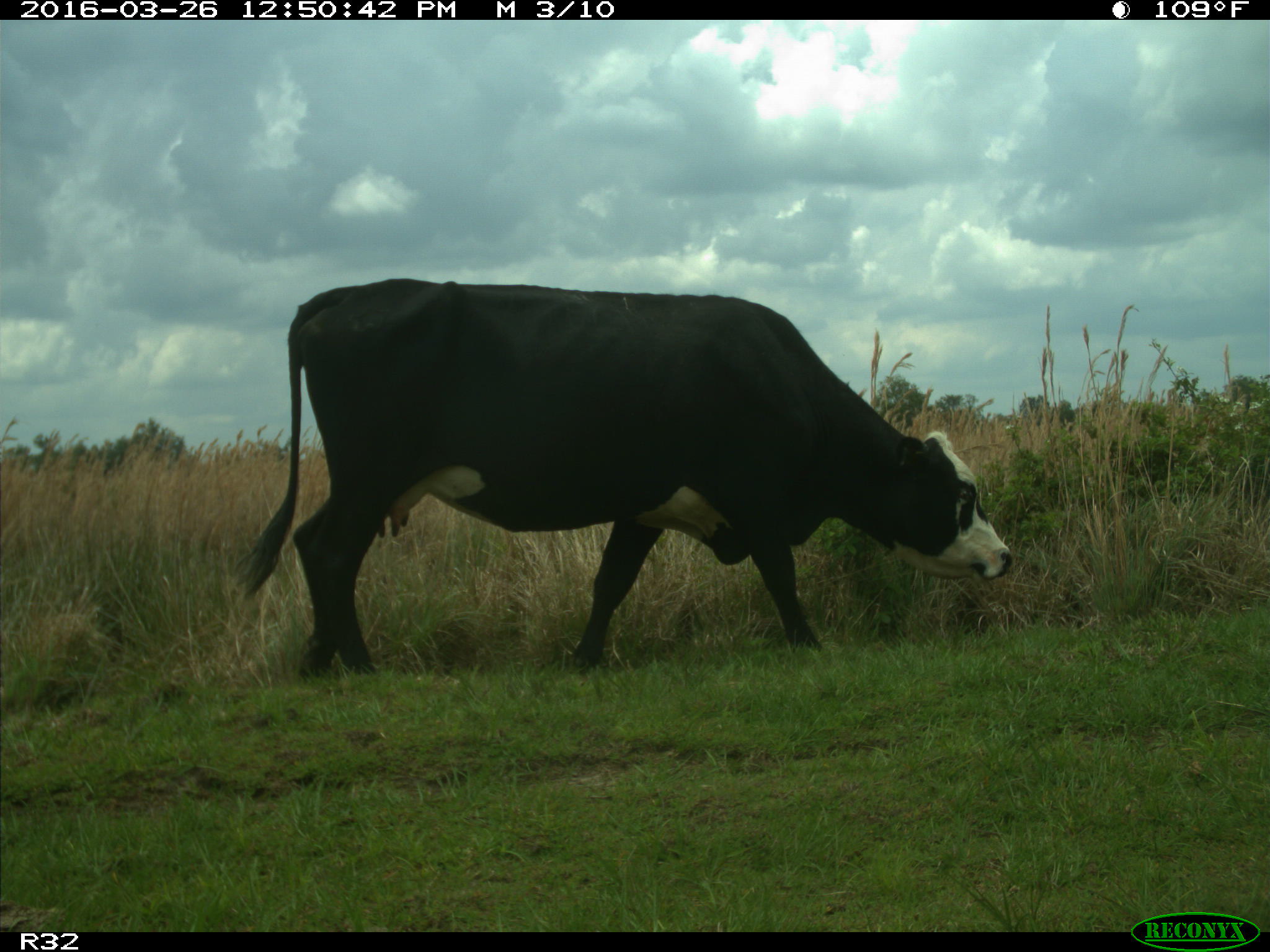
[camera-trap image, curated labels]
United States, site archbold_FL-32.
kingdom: Animalia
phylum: Chordata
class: Mammalia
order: Artiodactyla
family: Bovidae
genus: Bos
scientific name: Bos taurus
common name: domestic cow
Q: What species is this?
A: Bos taurus (domestic cow).